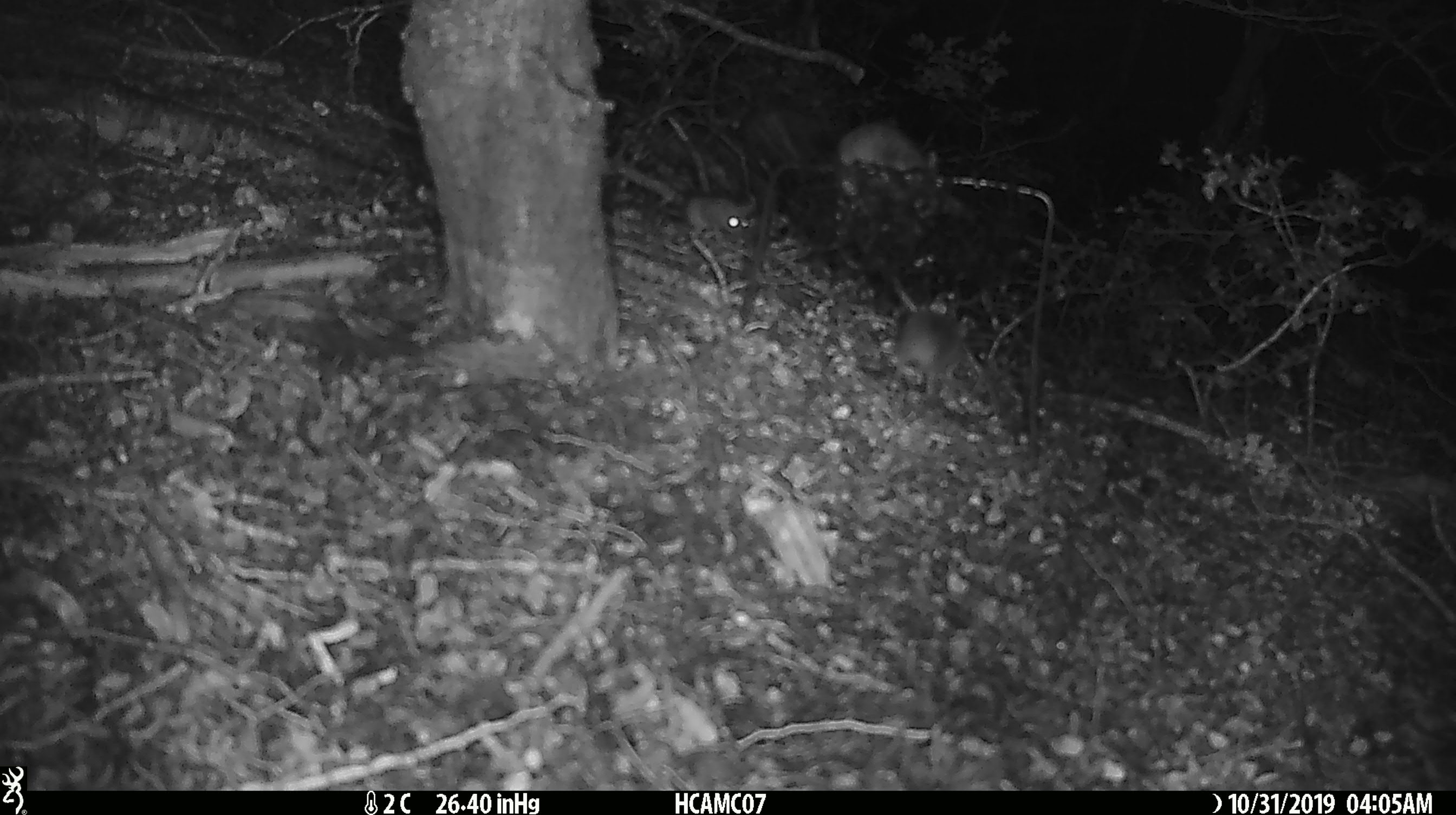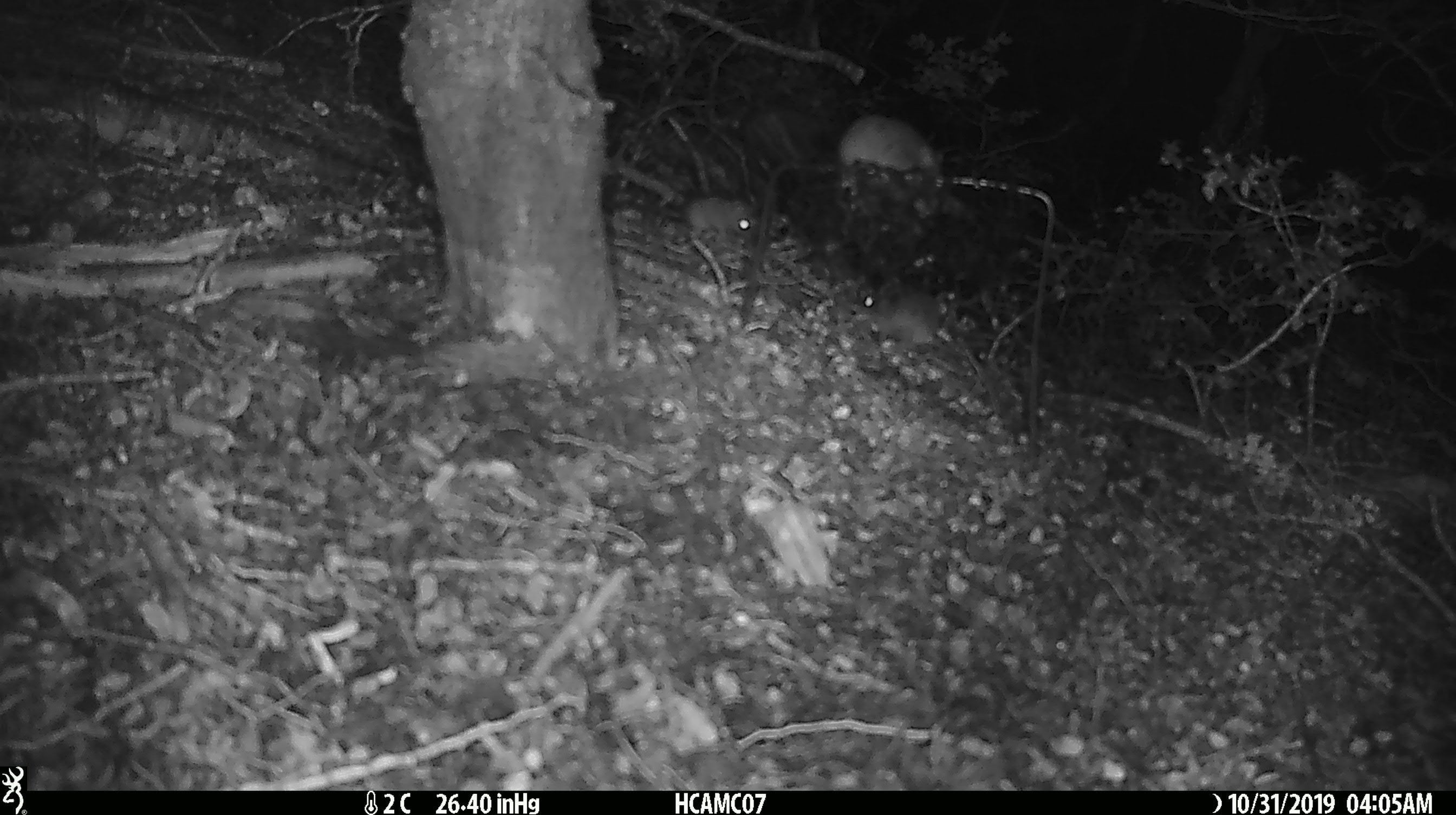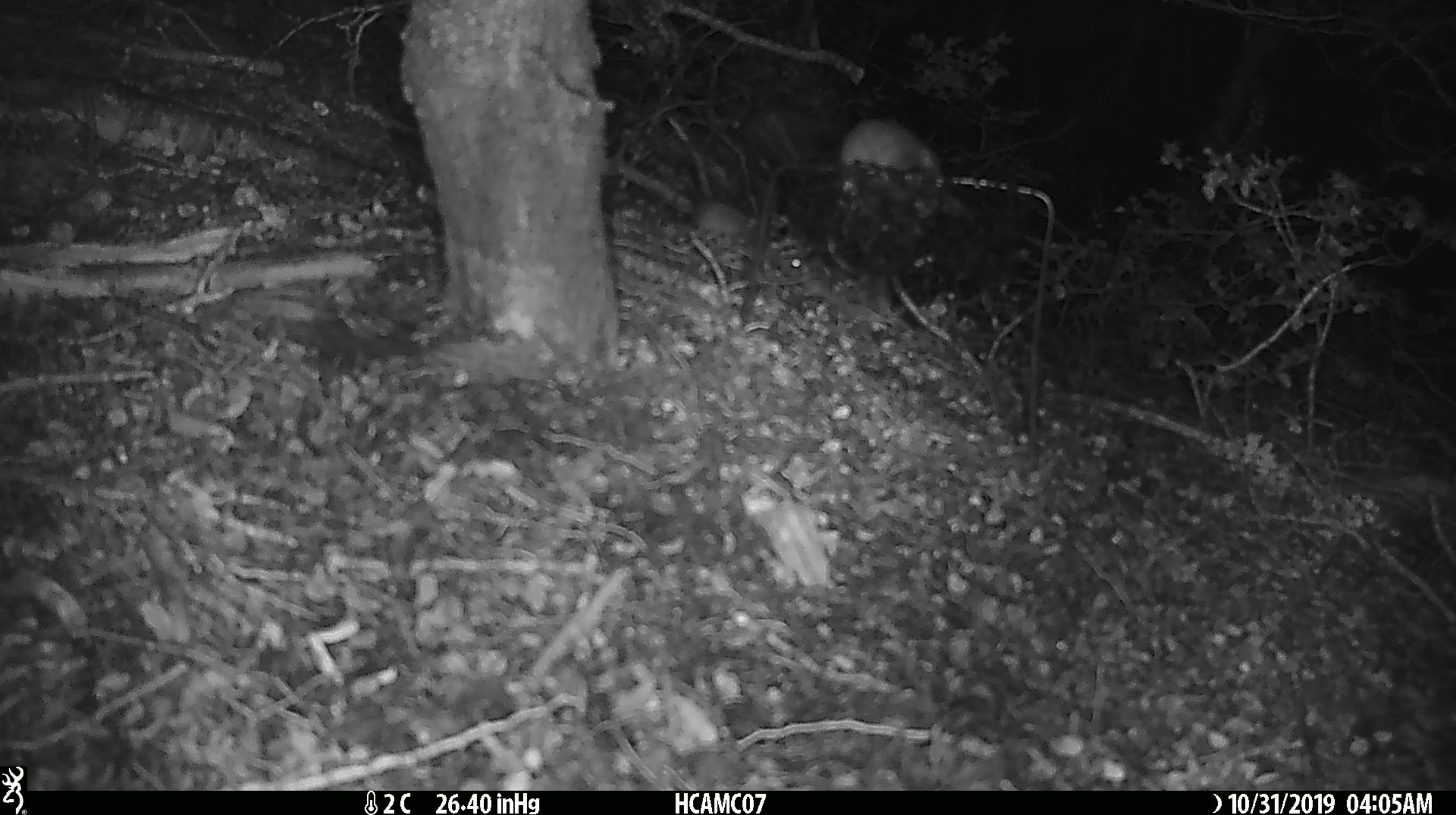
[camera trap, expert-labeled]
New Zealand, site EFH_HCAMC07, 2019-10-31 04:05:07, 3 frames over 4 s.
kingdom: Animalia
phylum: Chordata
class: Mammalia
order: Rodentia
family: Muridae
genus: Mus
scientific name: Mus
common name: mouse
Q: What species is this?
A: Mouse (Mus).